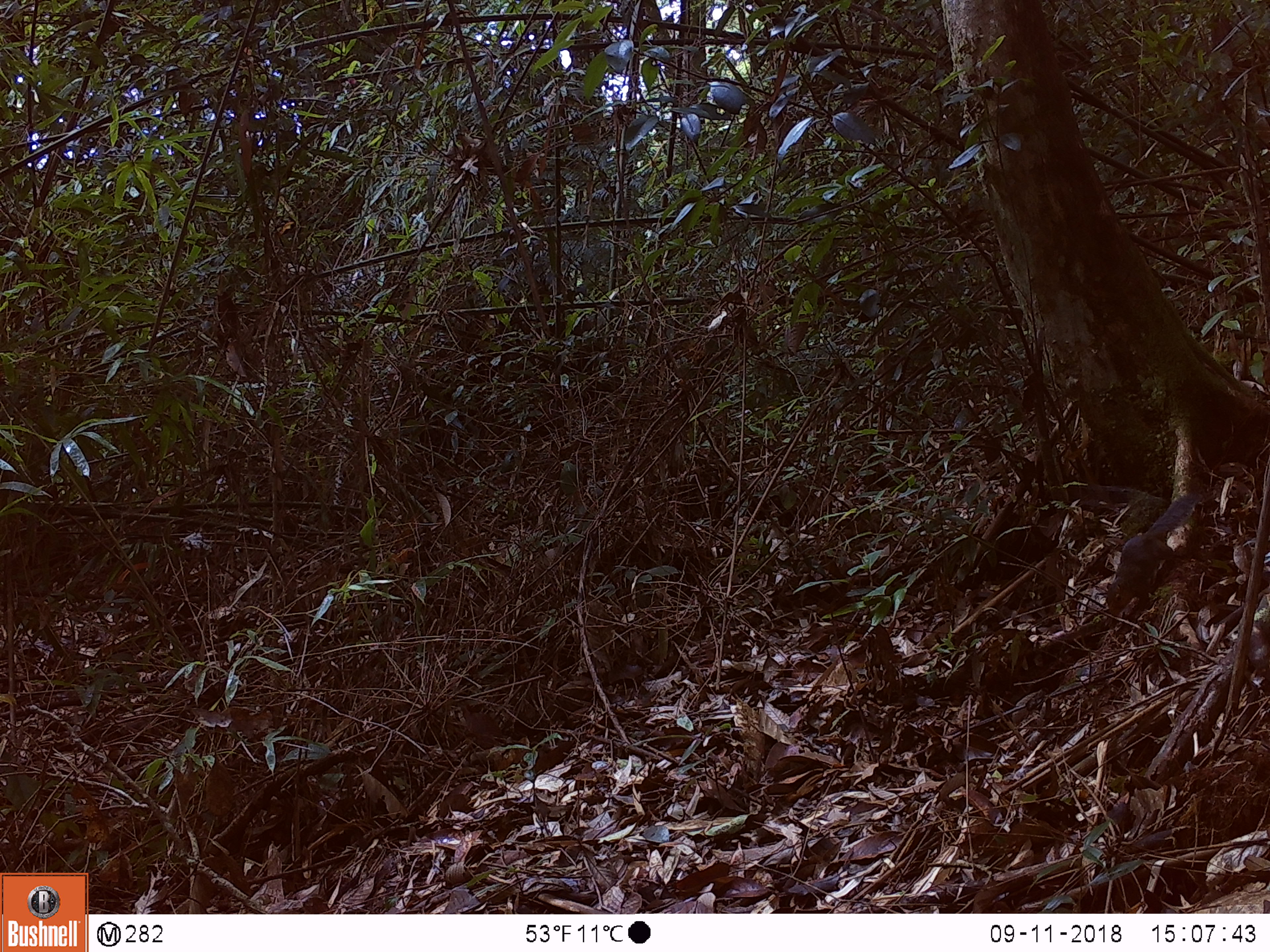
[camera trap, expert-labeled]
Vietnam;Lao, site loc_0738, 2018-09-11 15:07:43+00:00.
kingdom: Animalia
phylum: Chordata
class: Mammalia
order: Rodentia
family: Sciuridae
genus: Dremomys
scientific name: Dremomys rufigenis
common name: red-cheeked squirrel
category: red cheeked squirrel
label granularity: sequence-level